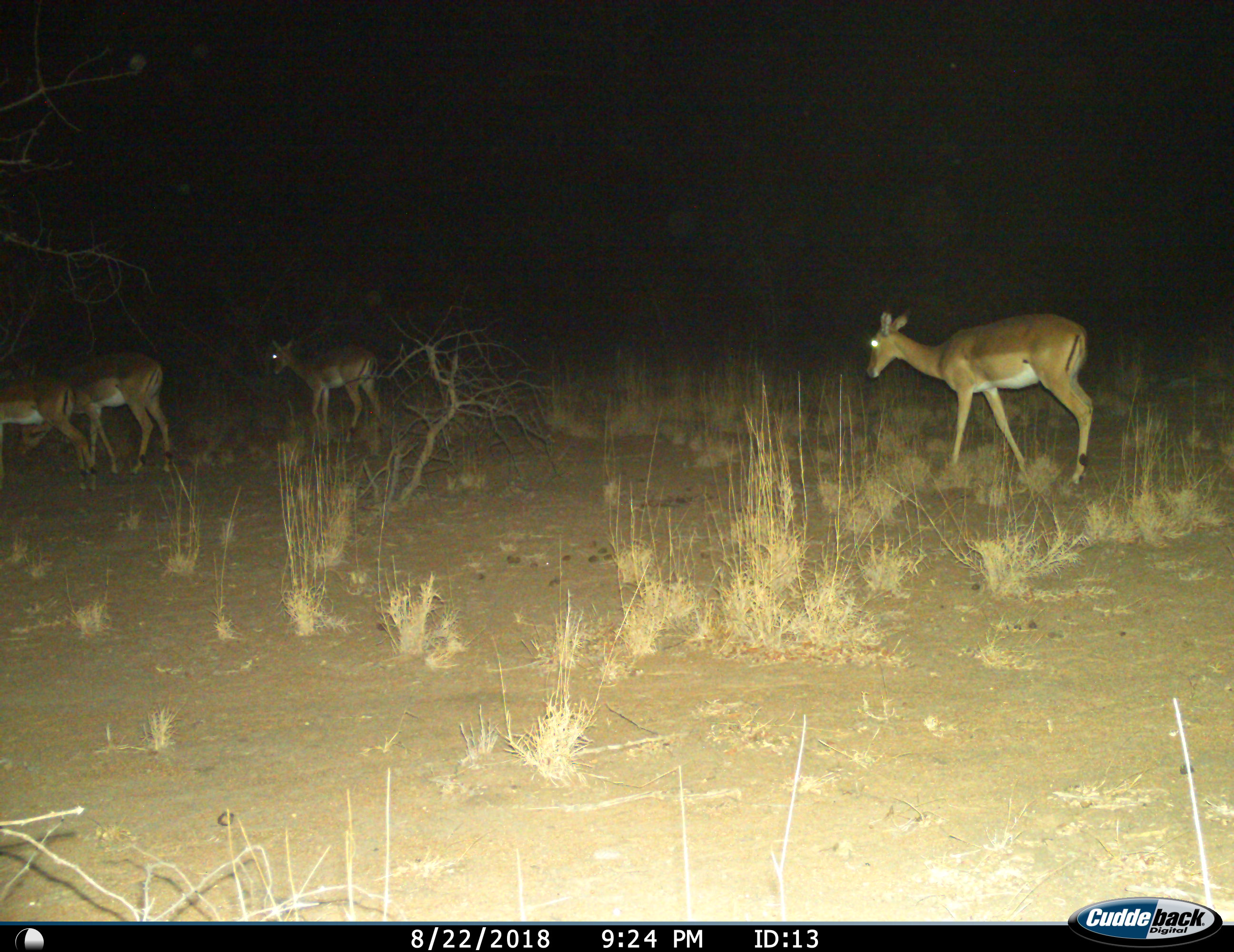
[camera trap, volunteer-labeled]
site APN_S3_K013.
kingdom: Animalia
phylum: Chordata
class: Mammalia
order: Artiodactyla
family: Bovidae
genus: Aepyceros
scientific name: Aepyceros melampus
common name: impala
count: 4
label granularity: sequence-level